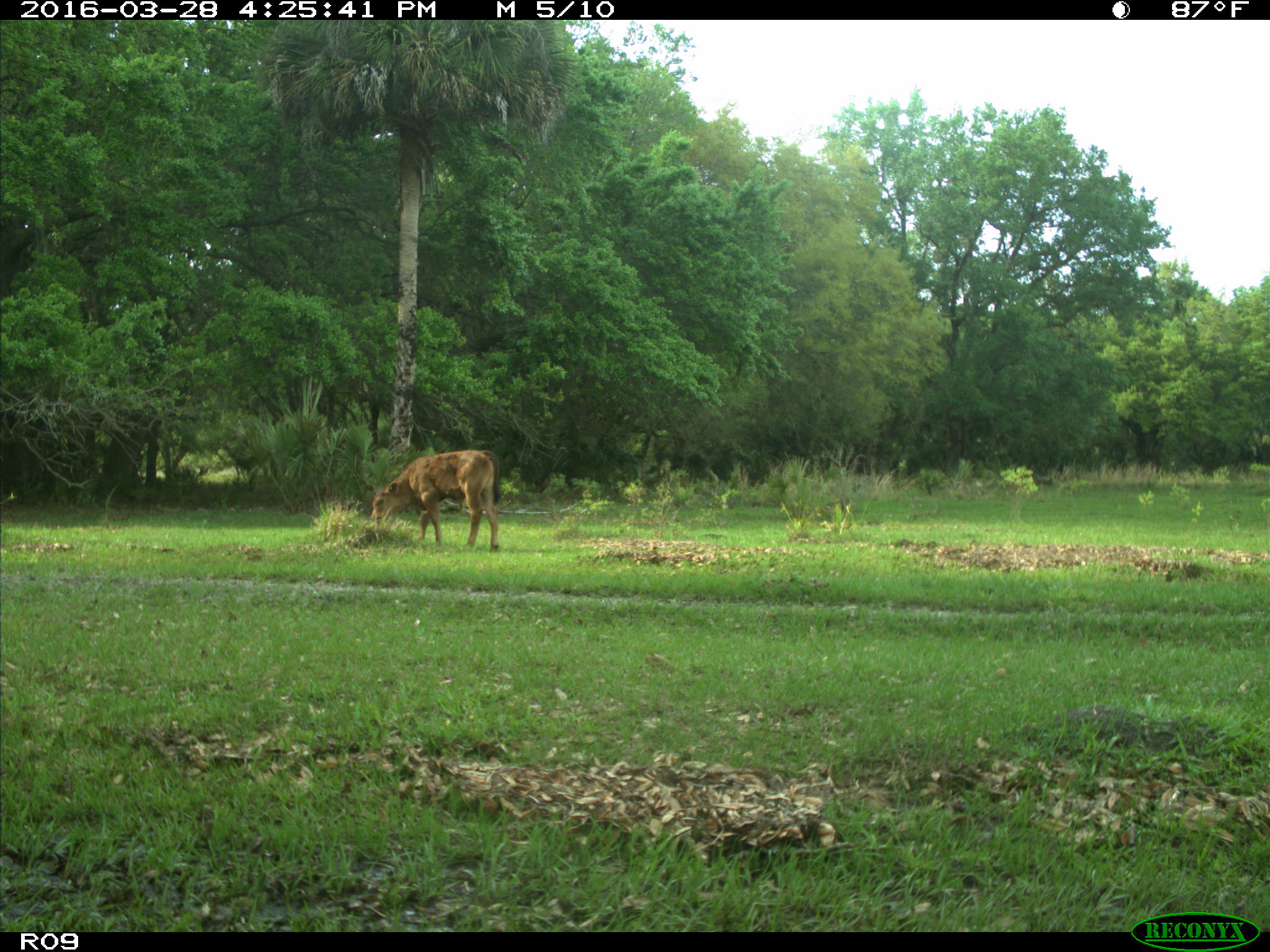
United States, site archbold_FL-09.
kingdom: Animalia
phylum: Chordata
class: Mammalia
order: Artiodactyla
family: Bovidae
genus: Bos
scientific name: Bos taurus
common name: domestic cow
Bos taurus (domestic cow).